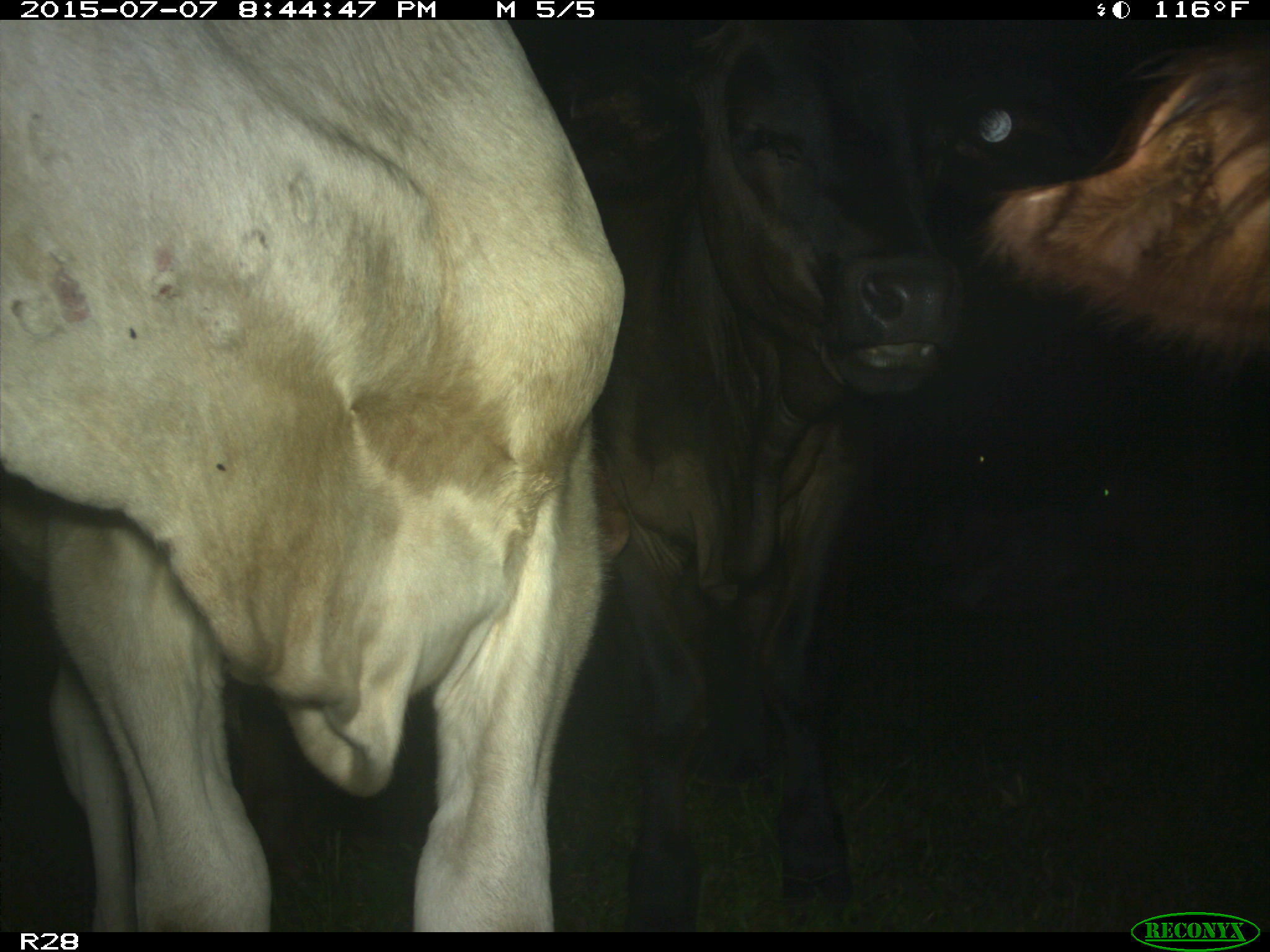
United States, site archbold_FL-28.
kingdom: Animalia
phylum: Chordata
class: Mammalia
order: Artiodactyla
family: Bovidae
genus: Bos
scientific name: Bos taurus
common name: domestic cow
Bos taurus (domestic cow).